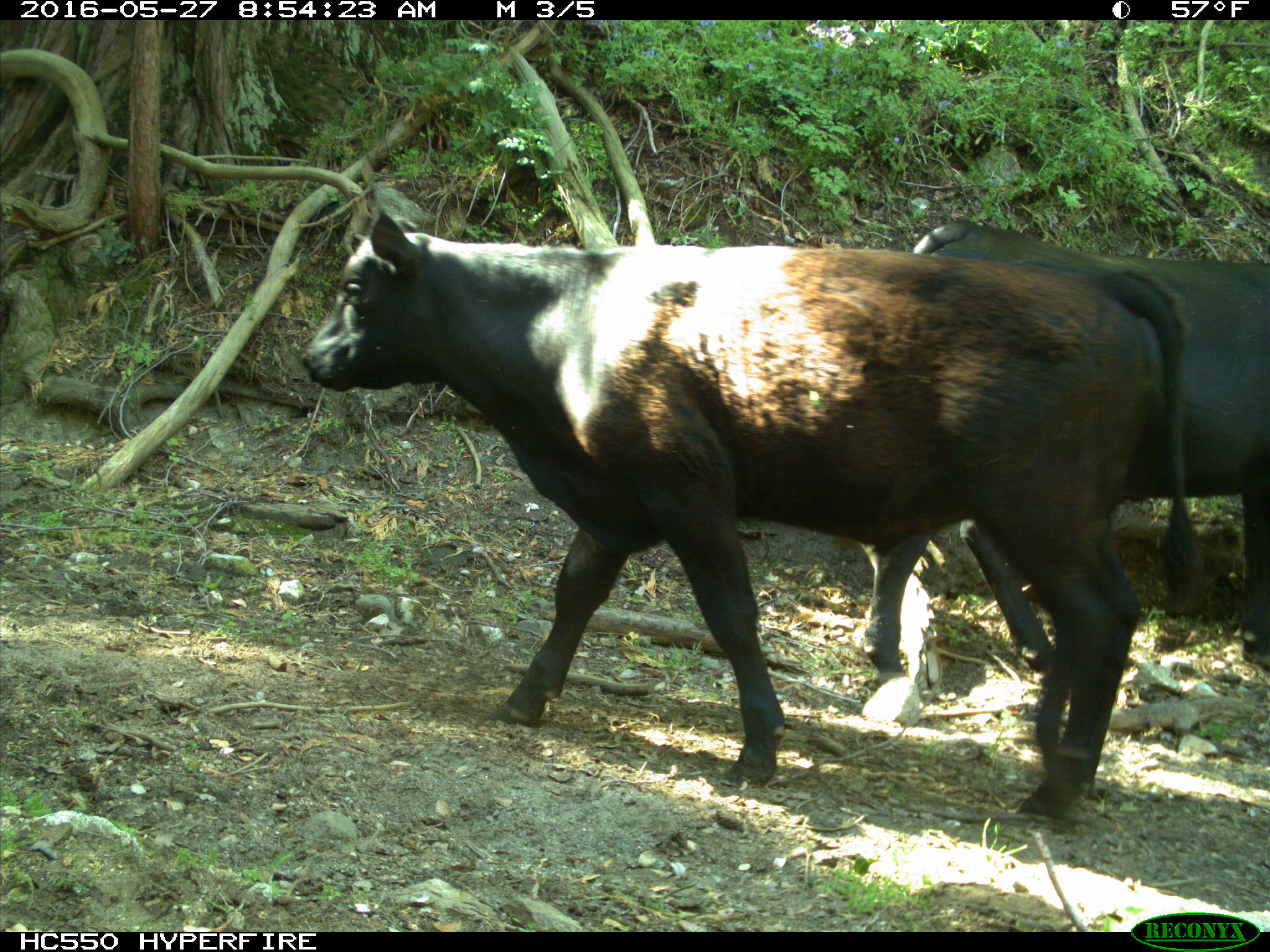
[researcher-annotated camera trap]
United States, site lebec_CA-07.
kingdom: Animalia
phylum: Chordata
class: Mammalia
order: Artiodactyla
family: Bovidae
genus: Bos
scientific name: Bos taurus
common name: domestic cow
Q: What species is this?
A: Bos taurus (domestic cow).